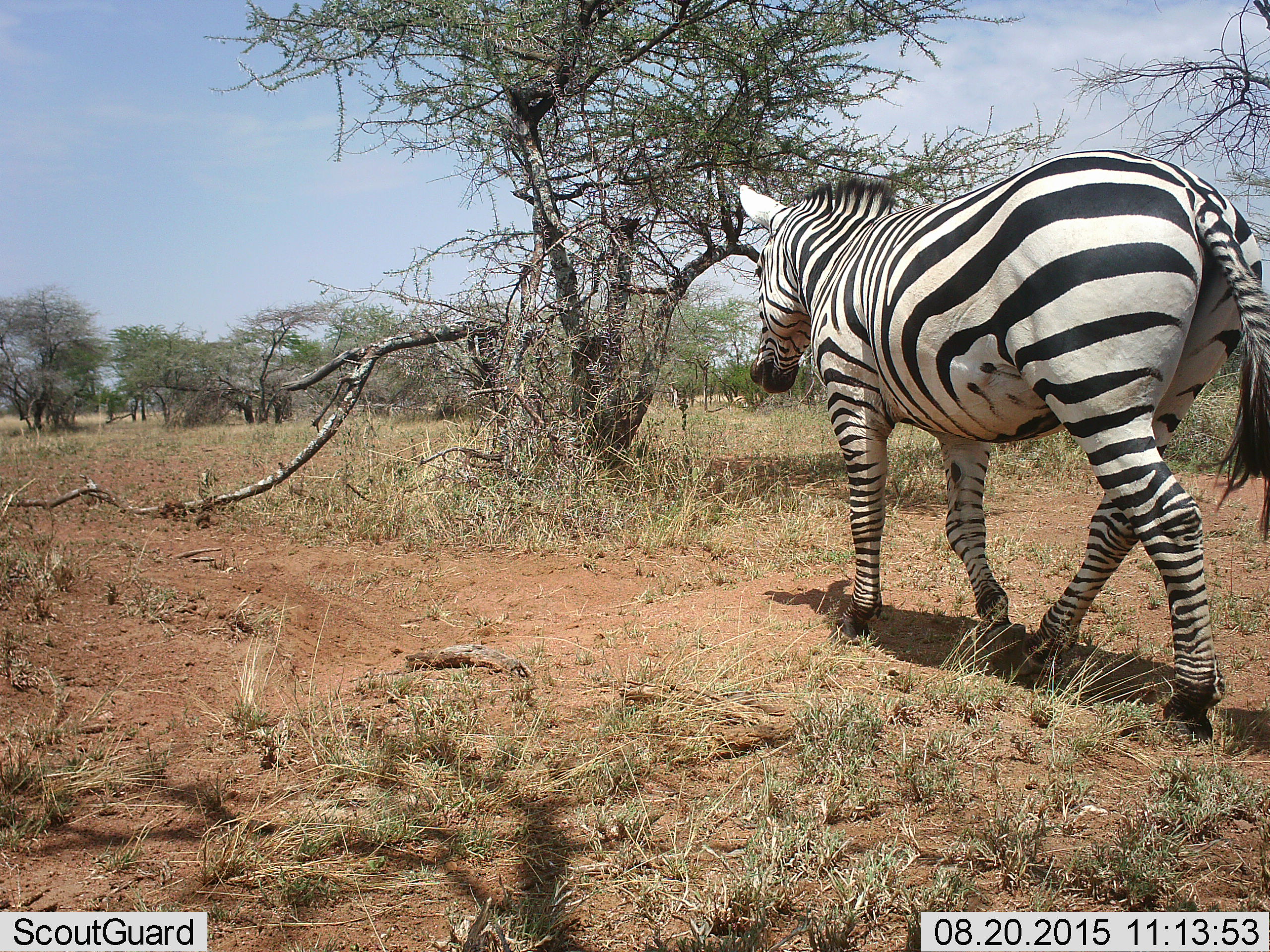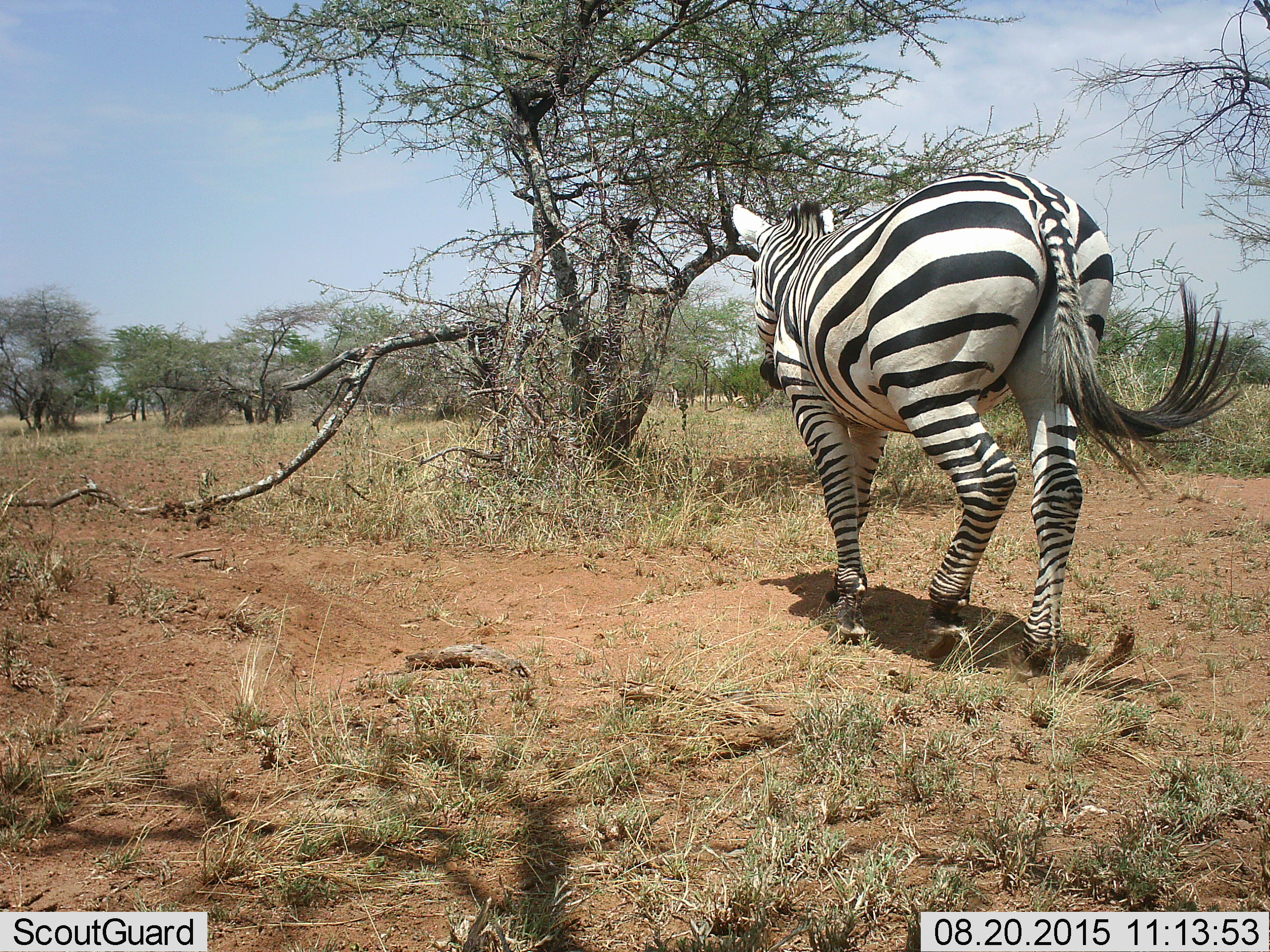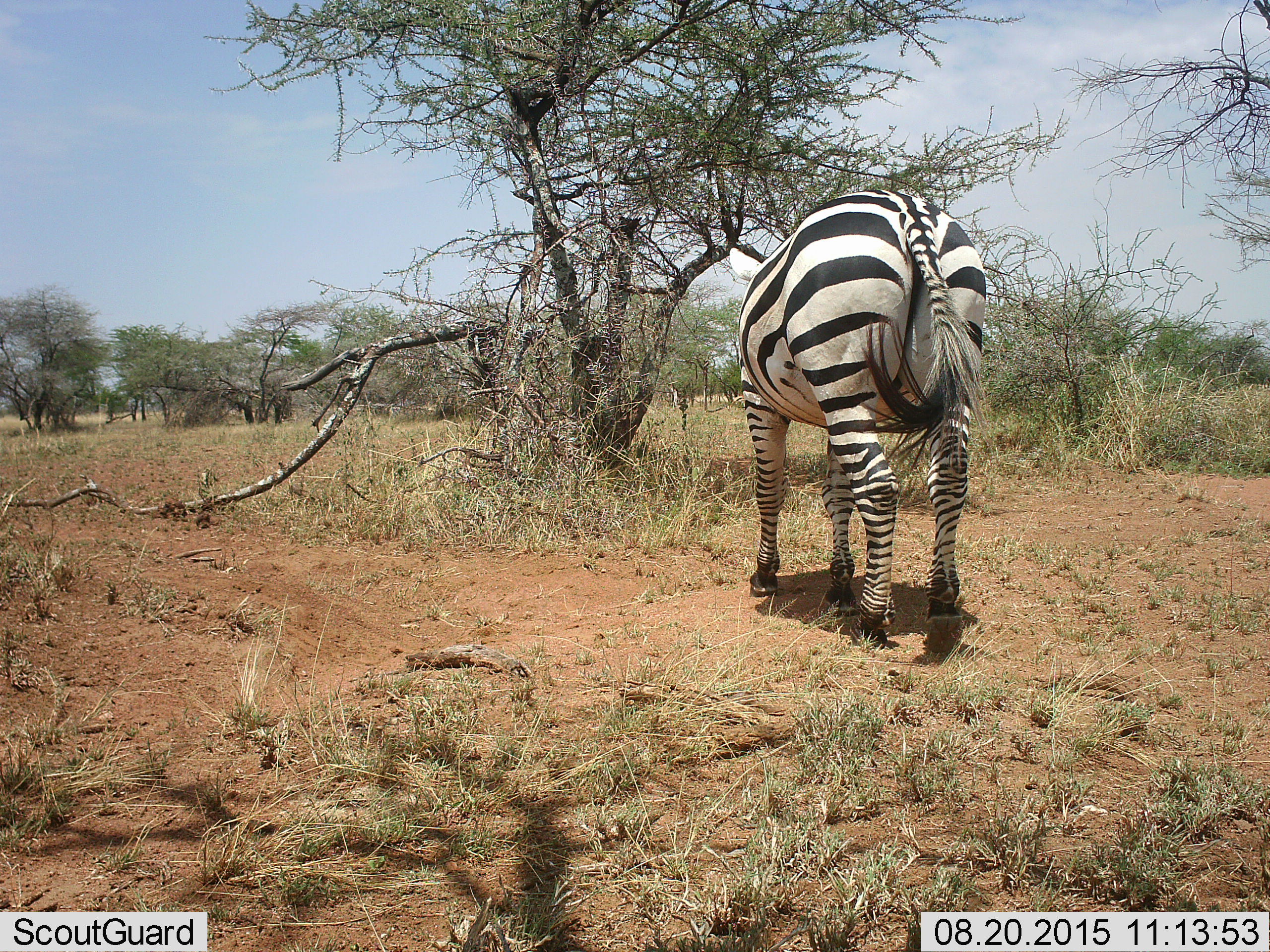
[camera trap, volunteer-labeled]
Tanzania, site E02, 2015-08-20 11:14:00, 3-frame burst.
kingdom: Animalia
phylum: Chordata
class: Mammalia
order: Perissodactyla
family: Equidae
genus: Equus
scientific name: Equus quagga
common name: plains zebra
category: zebra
Zebra (plains zebra) (Equus quagga), count 1. Behavior (volunteer vote fractions): standing 11%, resting 0%, moving 95%, interacting 0%. Young present (vote fraction): 0%. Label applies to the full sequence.